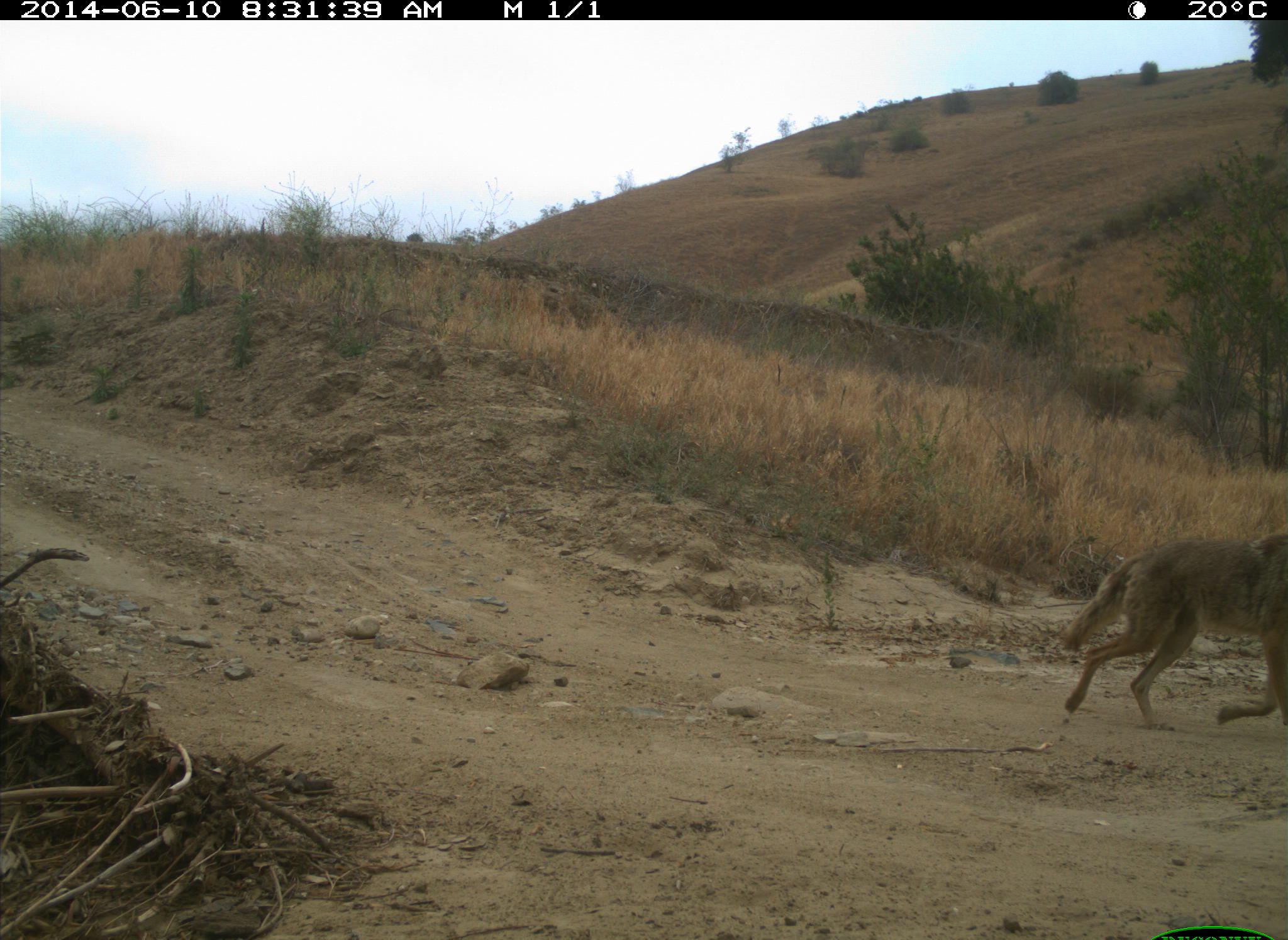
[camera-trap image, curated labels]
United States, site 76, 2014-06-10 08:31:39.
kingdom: Animalia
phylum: Chordata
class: Mammalia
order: Carnivora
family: Canidae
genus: Canis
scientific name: Canis latrans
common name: coyote